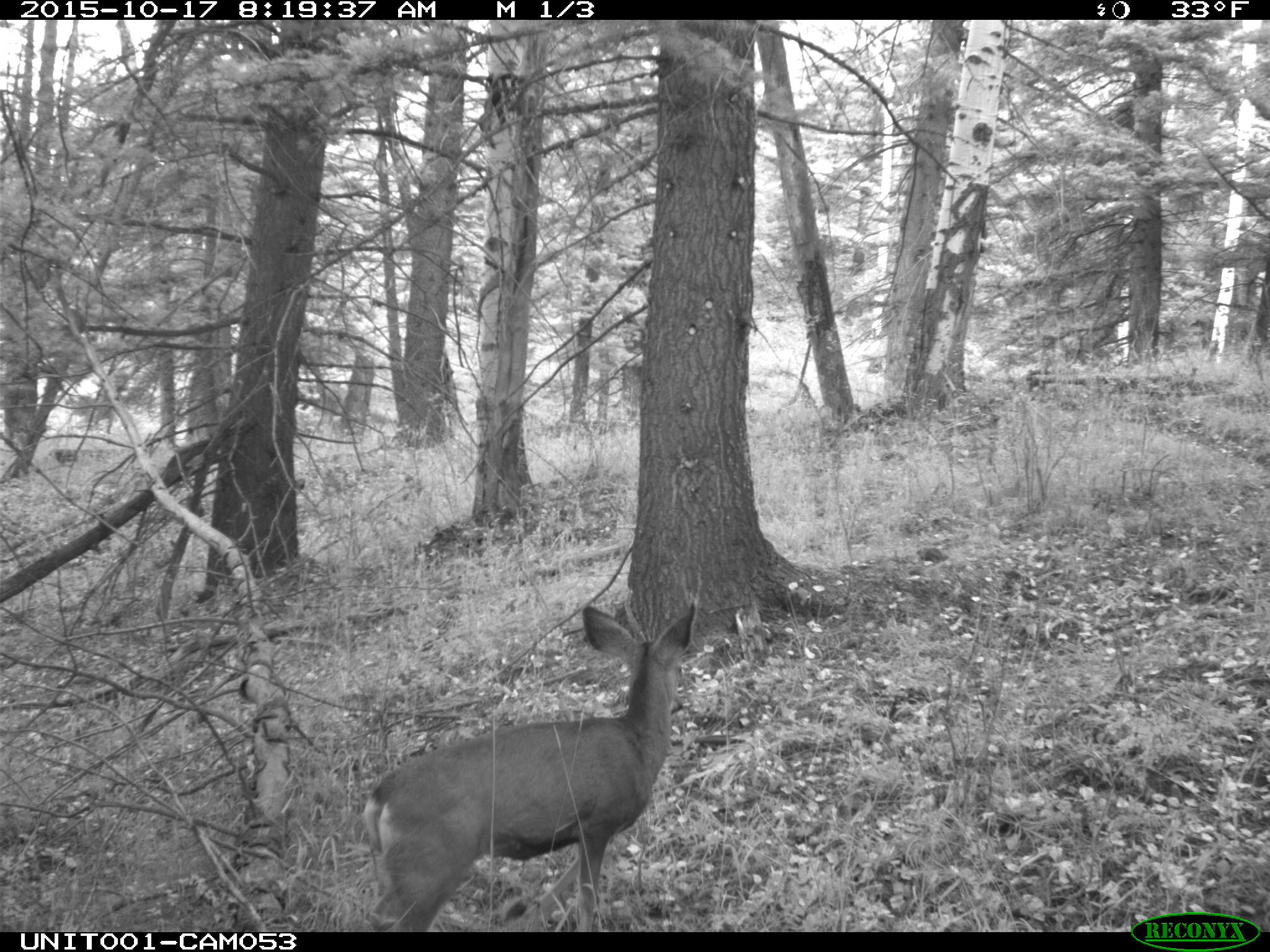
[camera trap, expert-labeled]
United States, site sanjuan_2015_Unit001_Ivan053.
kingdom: Animalia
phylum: Chordata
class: Mammalia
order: Artiodactyla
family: Cervidae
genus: Odocoileus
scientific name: Odocoileus hemionus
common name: mule deer